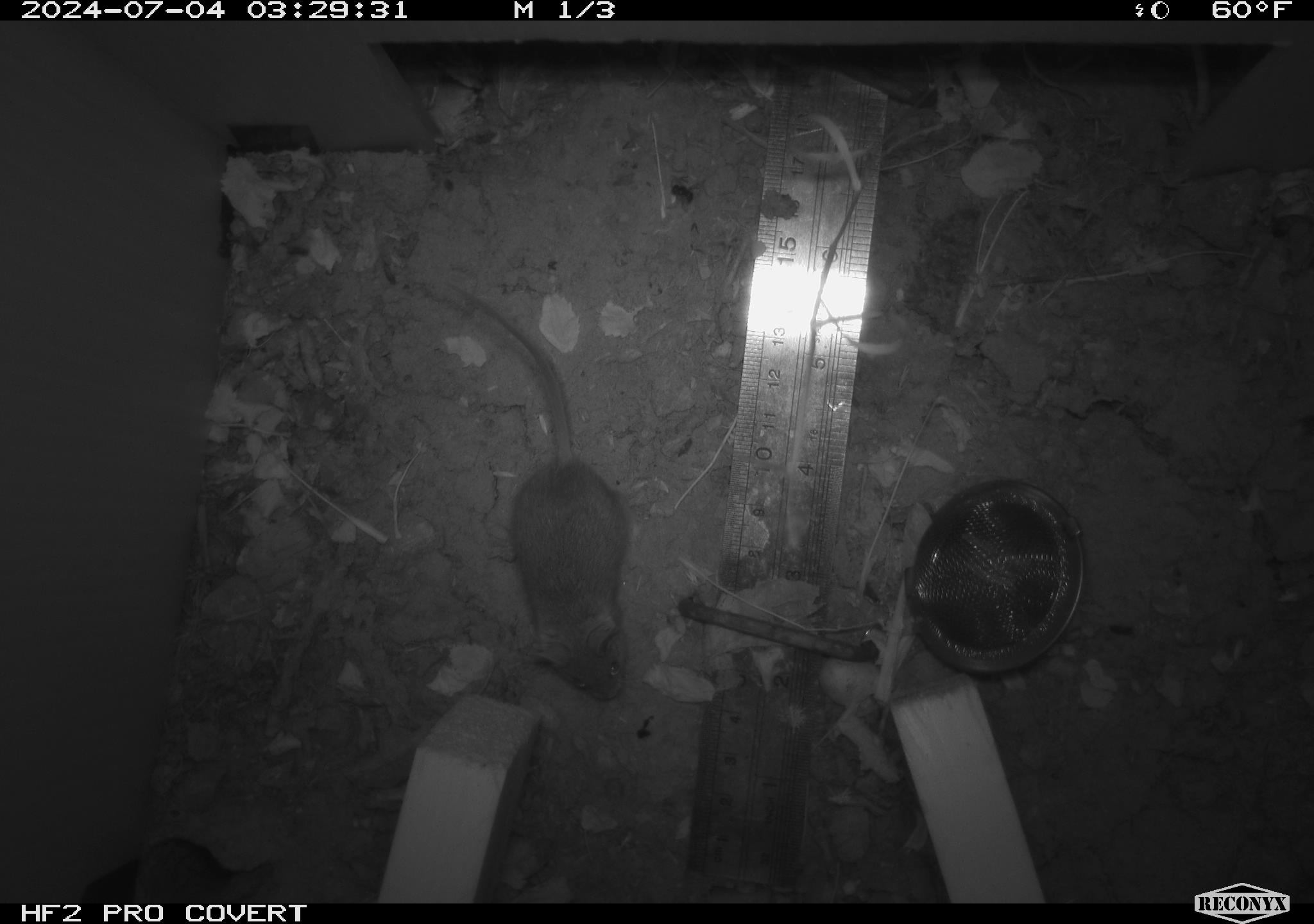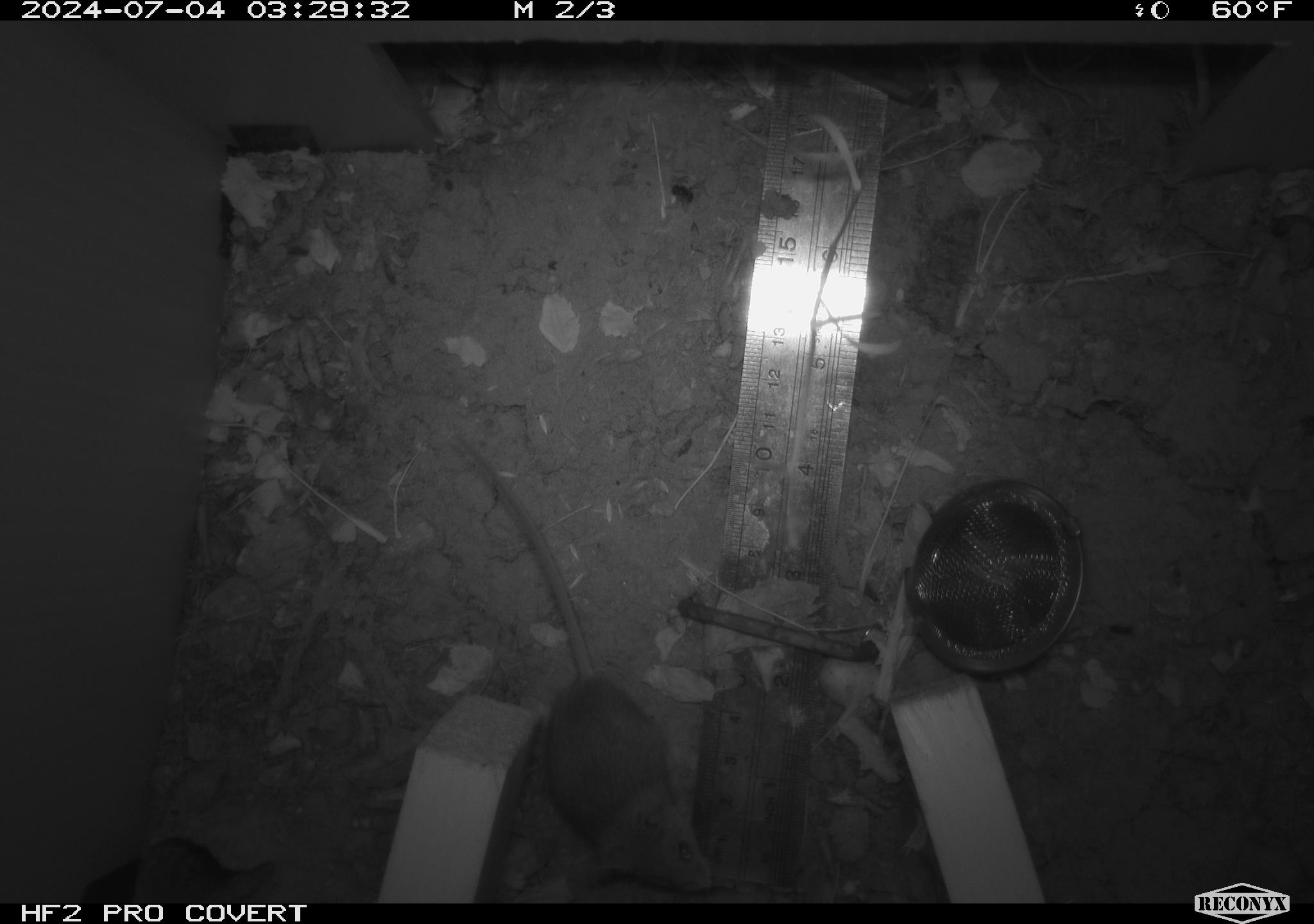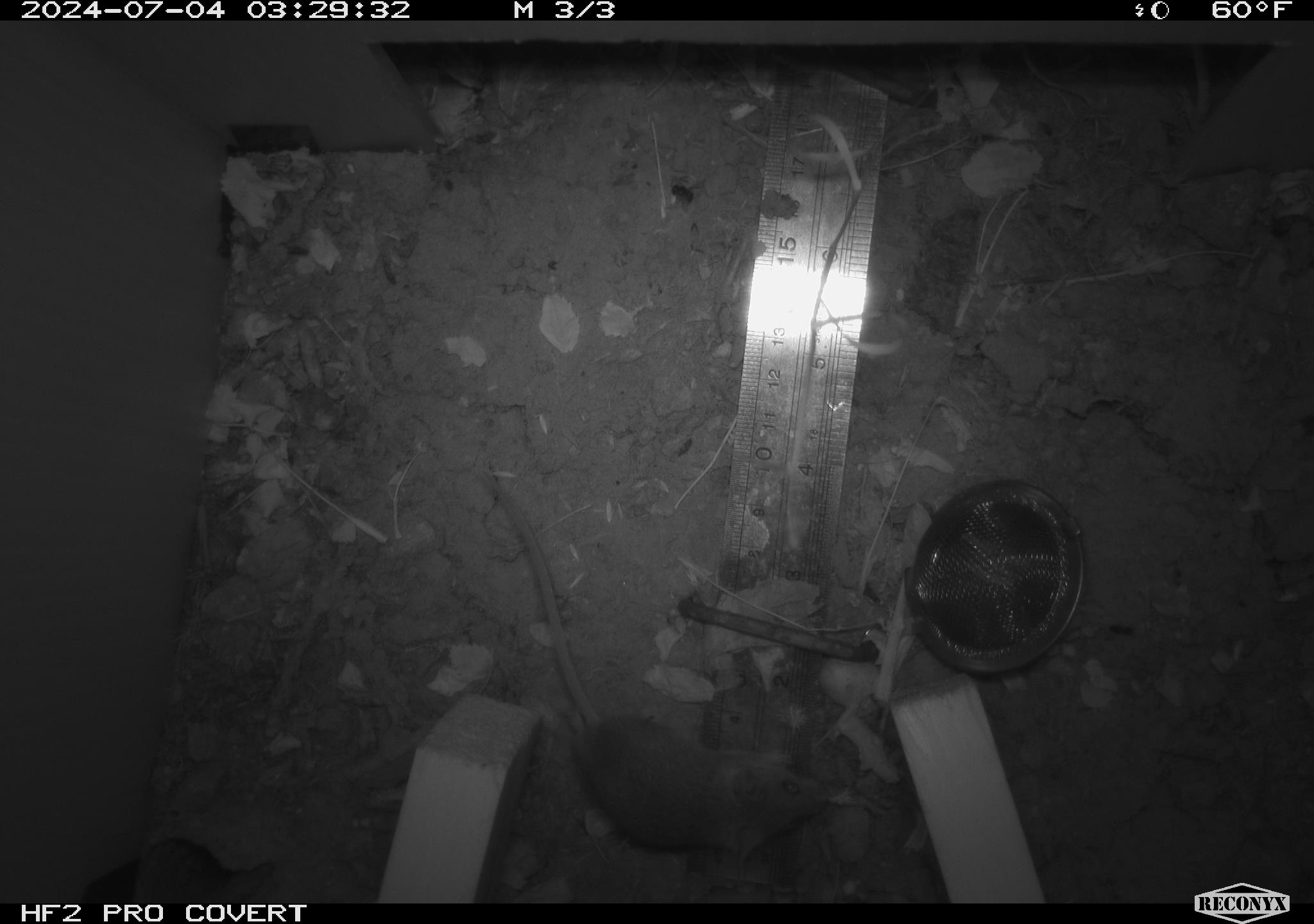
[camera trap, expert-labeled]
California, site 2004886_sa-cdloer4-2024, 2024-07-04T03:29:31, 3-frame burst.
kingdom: Animalia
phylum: Chordata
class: Mammalia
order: Rodentia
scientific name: Rodentia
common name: rodent